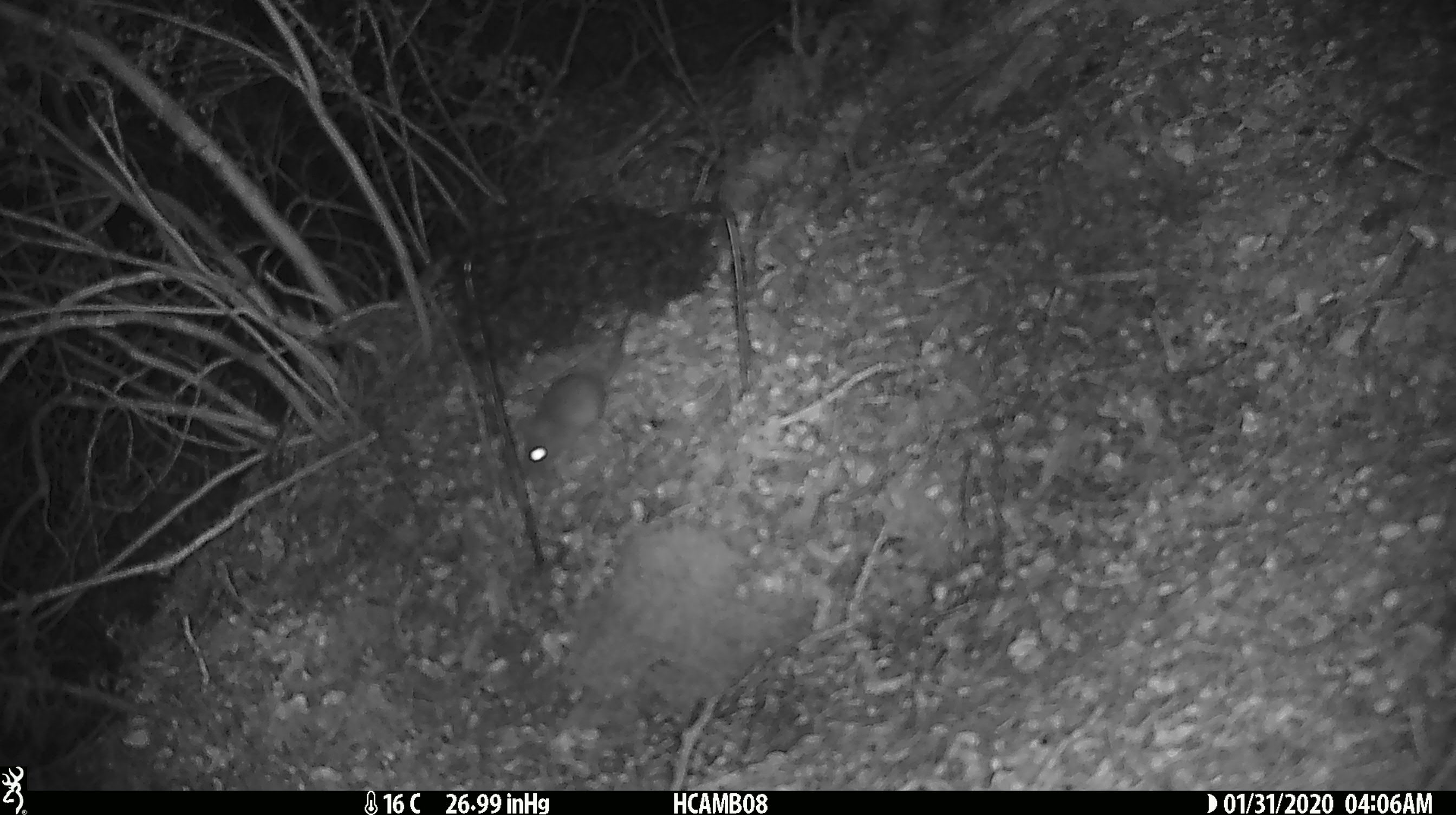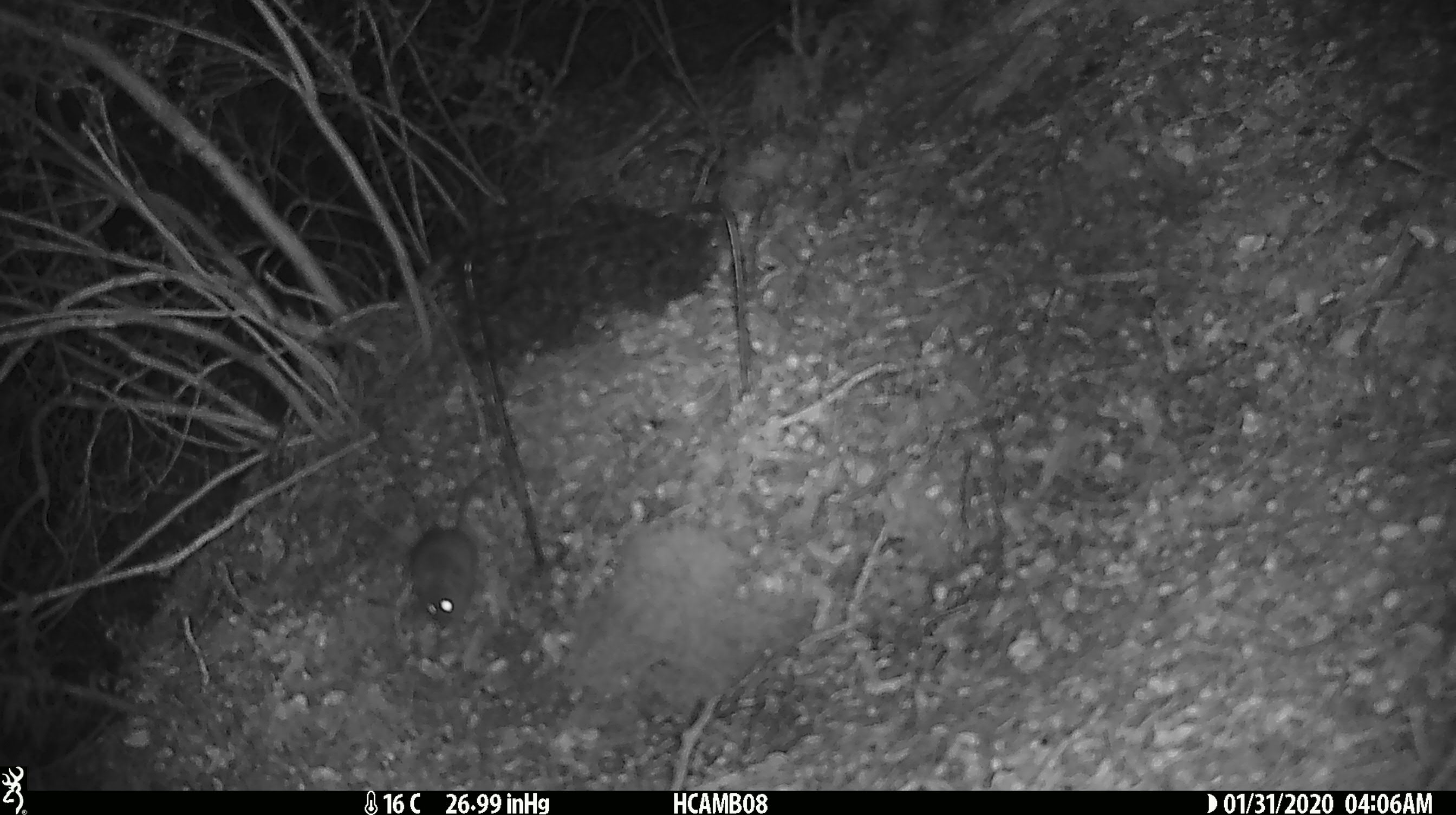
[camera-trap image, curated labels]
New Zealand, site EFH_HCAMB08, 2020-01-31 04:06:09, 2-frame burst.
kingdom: Animalia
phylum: Chordata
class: Mammalia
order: Rodentia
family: Muridae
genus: Mus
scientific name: Mus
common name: mouse